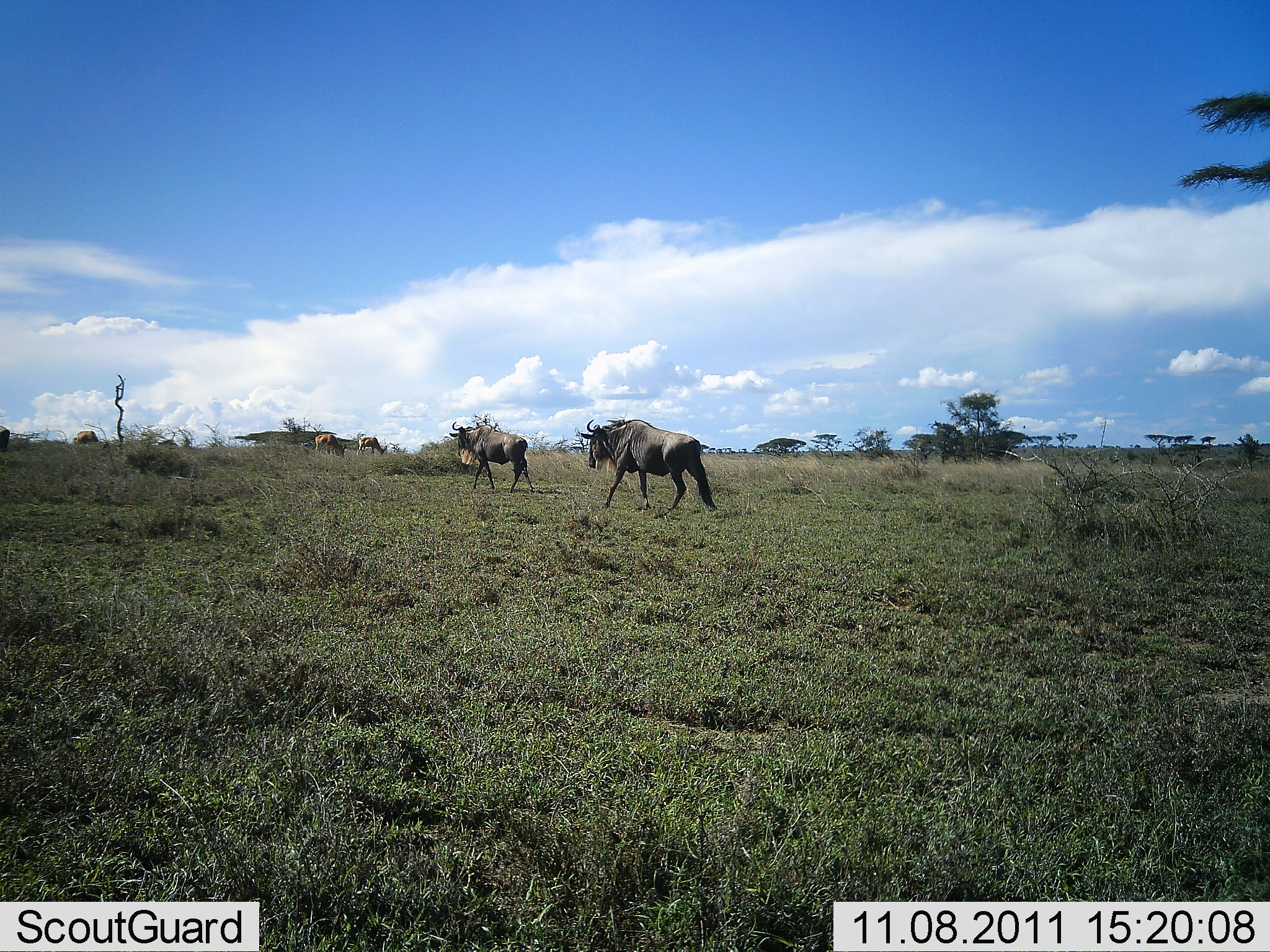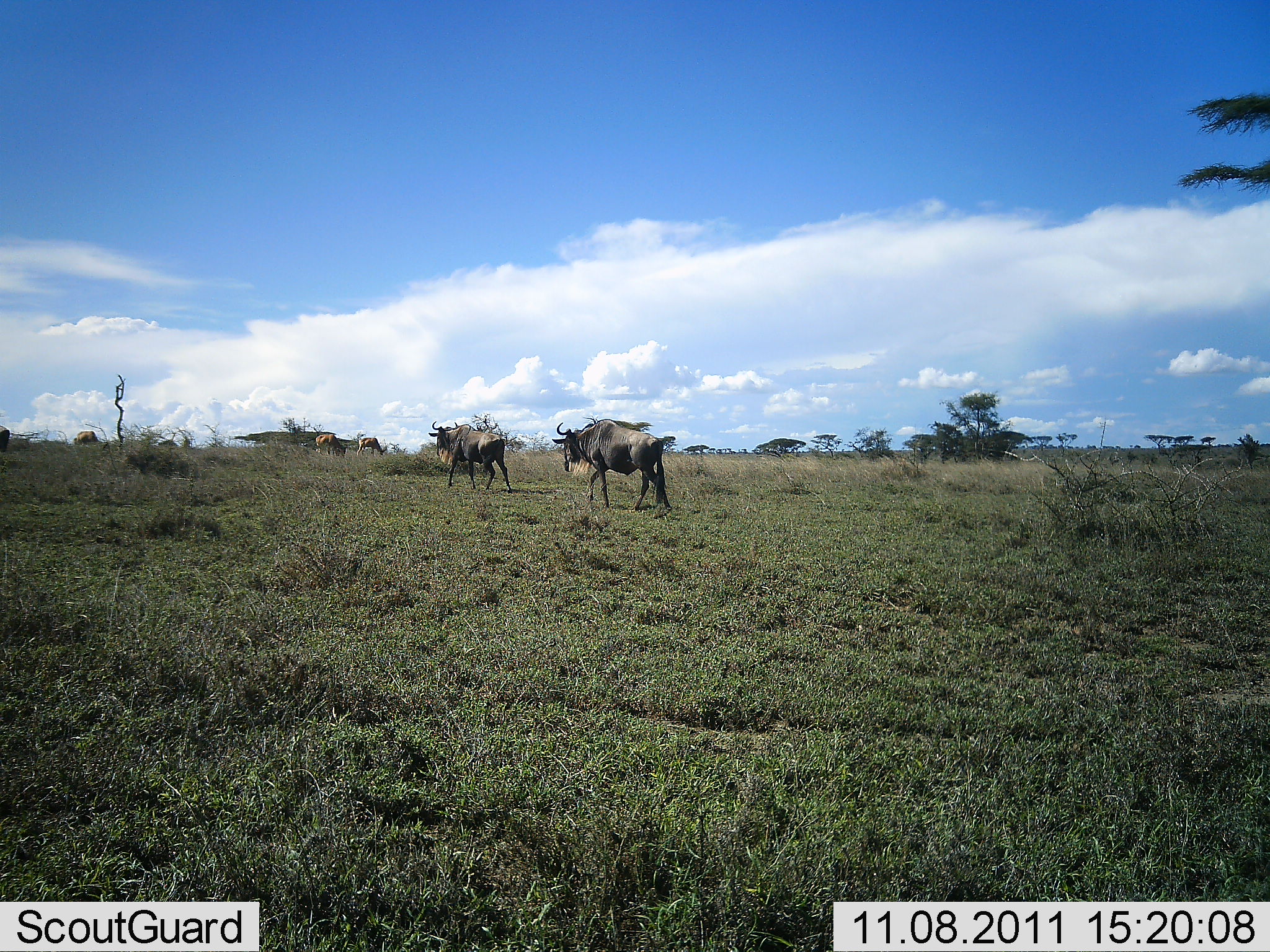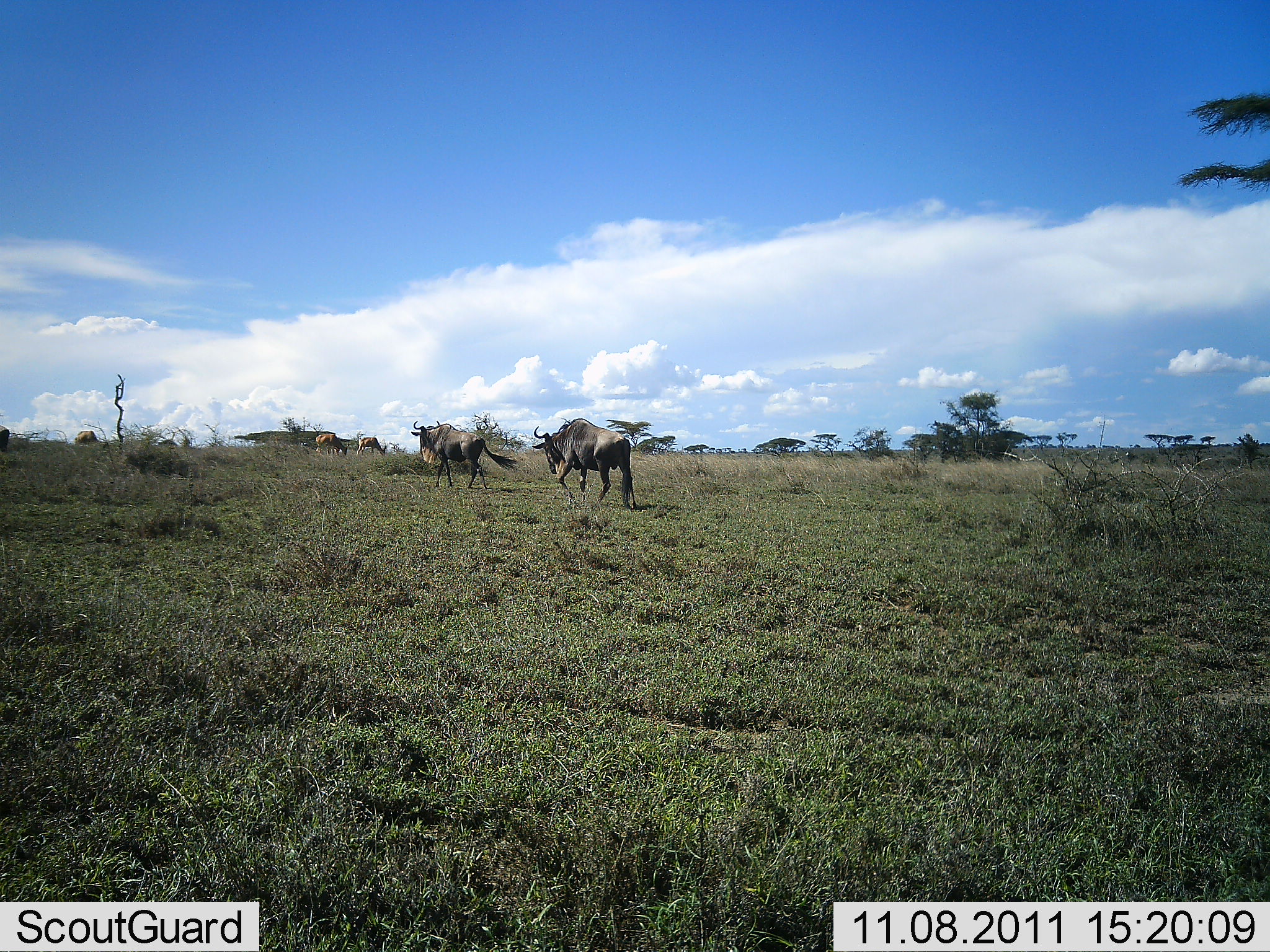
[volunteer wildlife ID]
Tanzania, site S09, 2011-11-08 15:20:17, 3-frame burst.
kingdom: Animalia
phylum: Chordata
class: Mammalia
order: Artiodactyla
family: Bovidae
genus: Connochaetes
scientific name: Connochaetes taurinus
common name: blue wildebeest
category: wildebeest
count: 2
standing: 8%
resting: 0%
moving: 100%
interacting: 0%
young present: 0%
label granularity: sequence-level